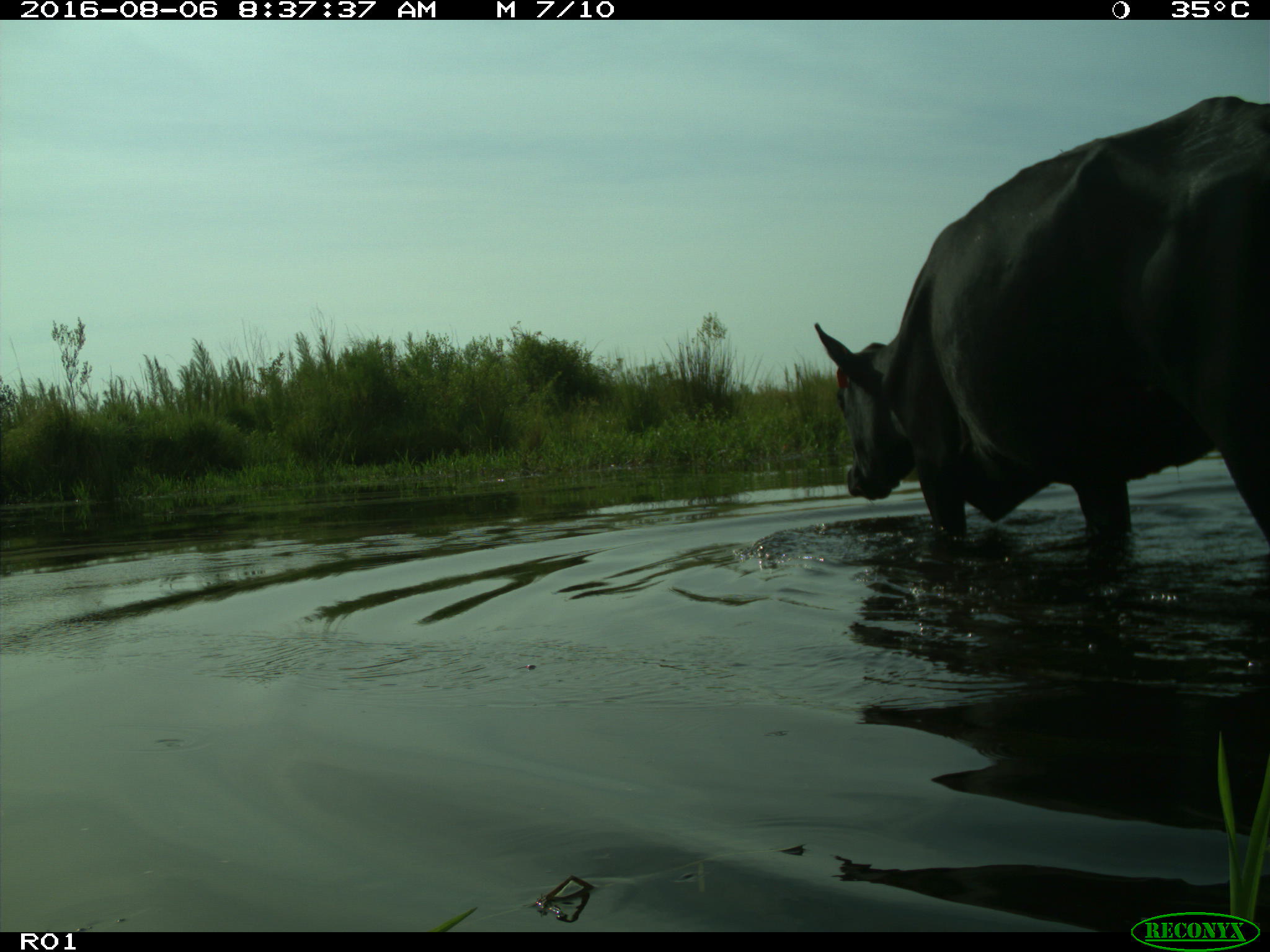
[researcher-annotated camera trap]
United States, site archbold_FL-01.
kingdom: Animalia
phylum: Chordata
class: Mammalia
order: Artiodactyla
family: Bovidae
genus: Bos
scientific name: Bos taurus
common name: domestic cow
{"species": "Bos taurus (domestic cow)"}